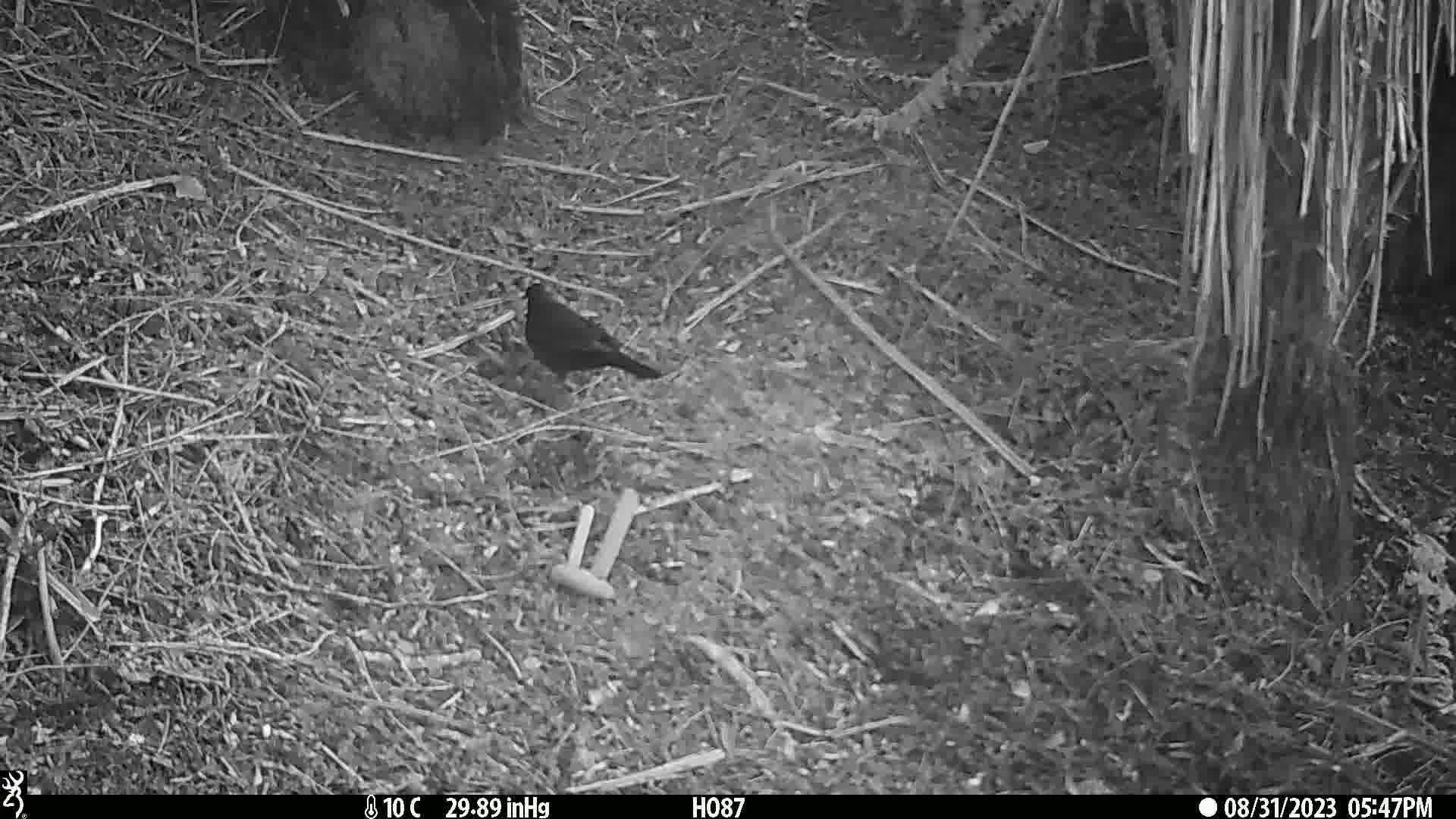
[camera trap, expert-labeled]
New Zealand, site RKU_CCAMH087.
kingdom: Animalia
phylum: Chordata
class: Aves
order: Passeriformes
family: Turdidae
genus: Turdus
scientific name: Turdus merula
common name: eurasian blackbird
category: blackbird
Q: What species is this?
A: Blackbird (eurasian blackbird) (Turdus merula).